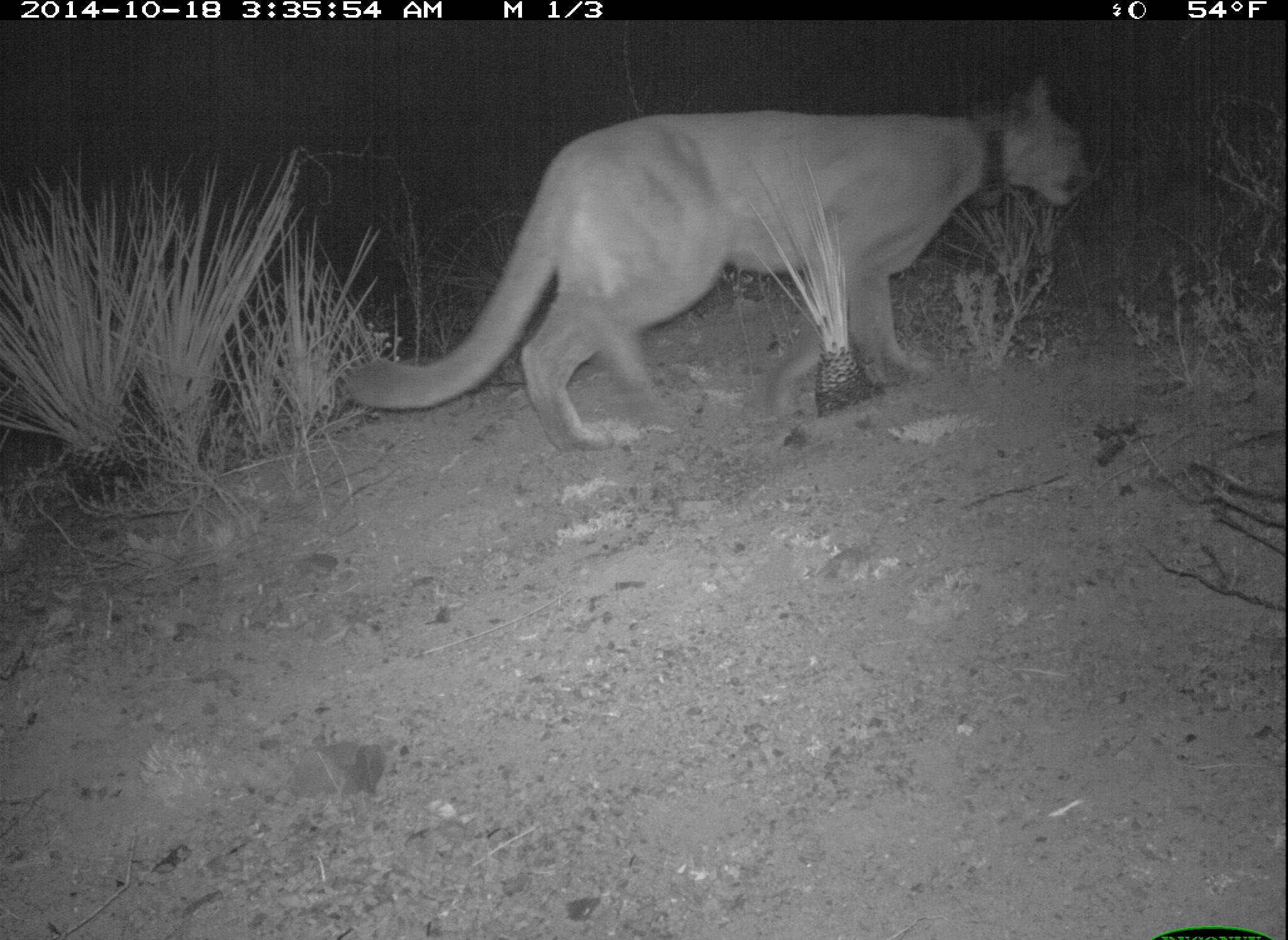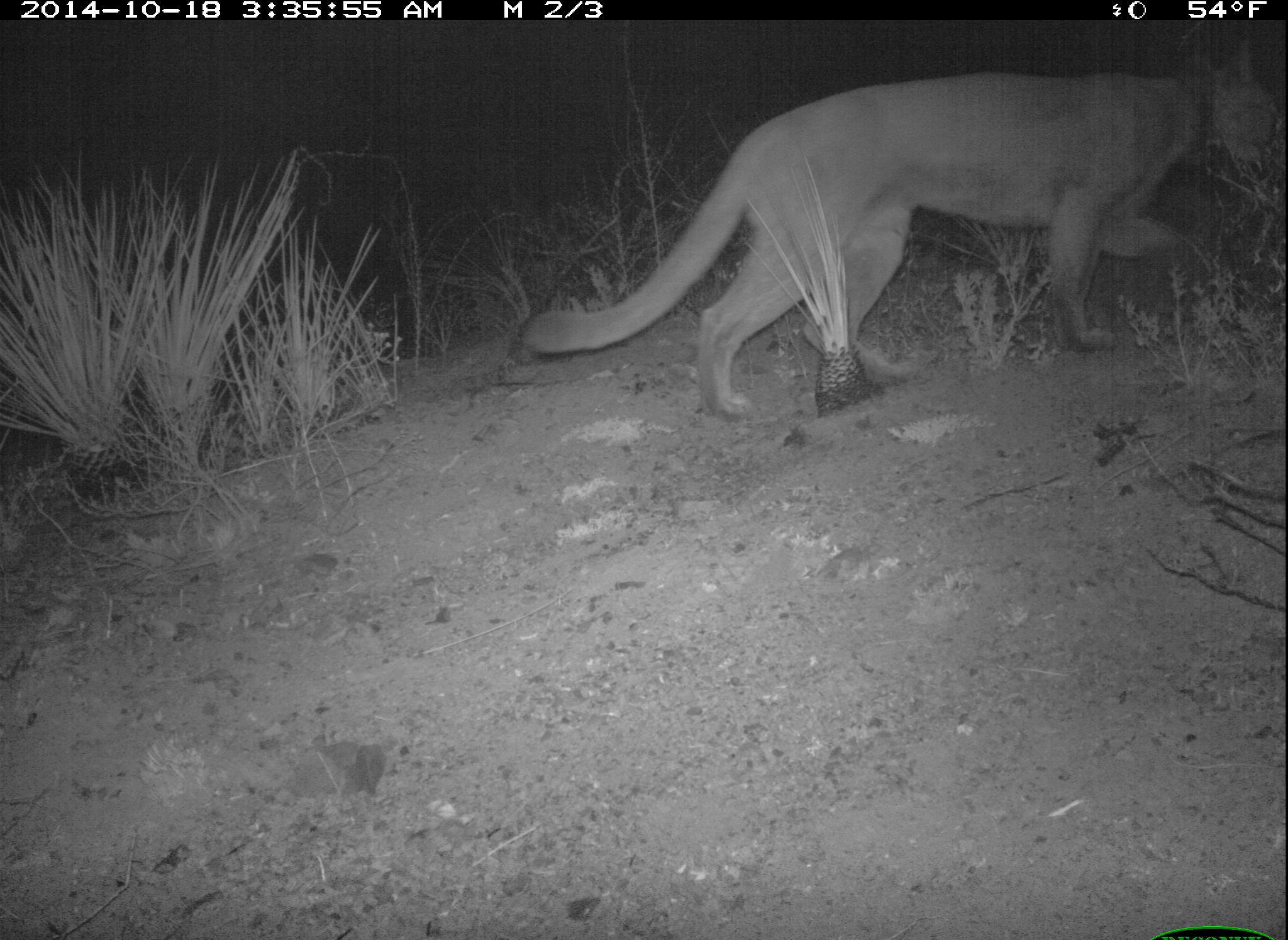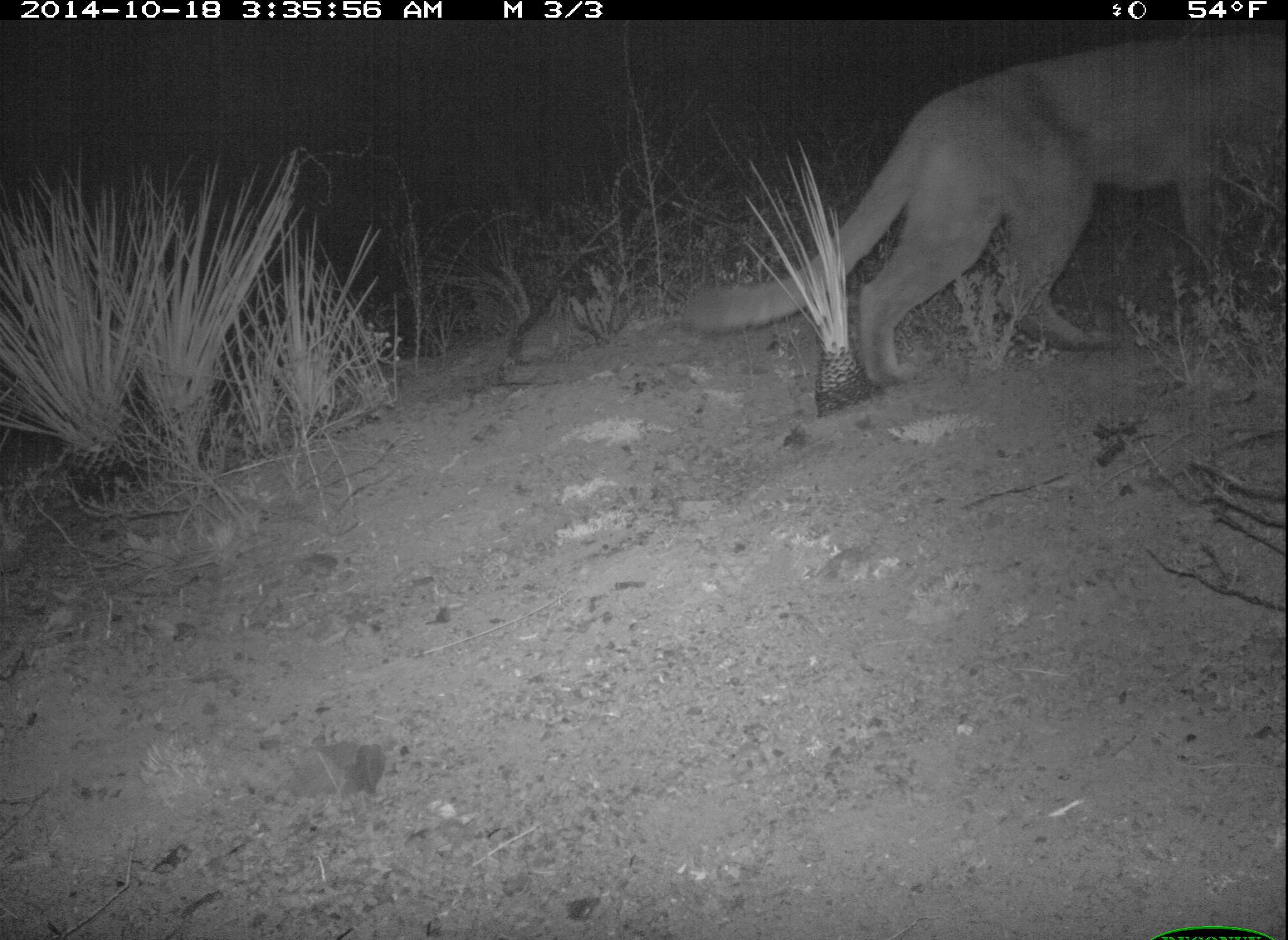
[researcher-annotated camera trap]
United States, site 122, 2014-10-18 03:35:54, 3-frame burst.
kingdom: Animalia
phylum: Chordata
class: Mammalia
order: Carnivora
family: Felidae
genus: Puma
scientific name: Puma concolor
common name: mountain lion